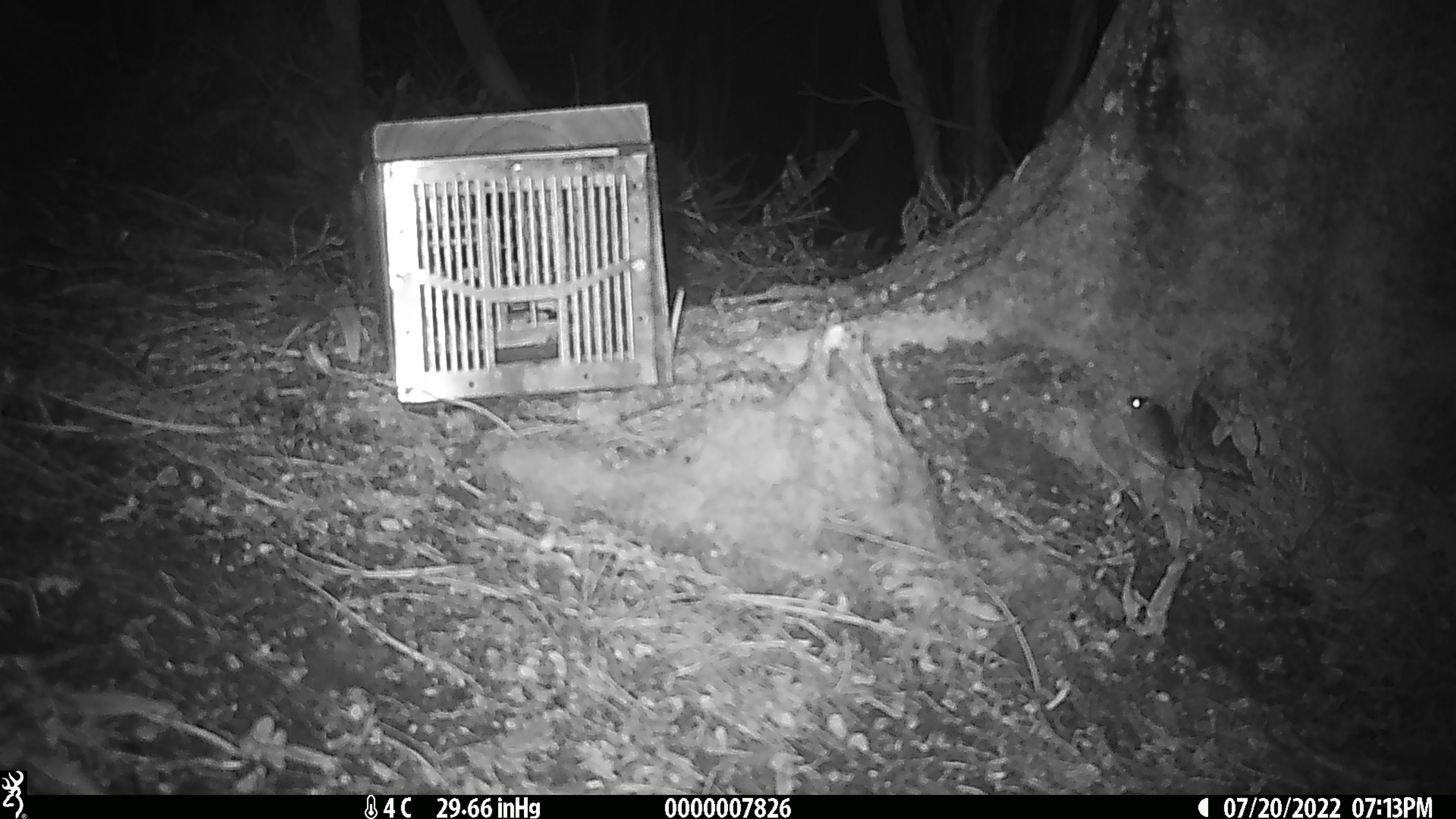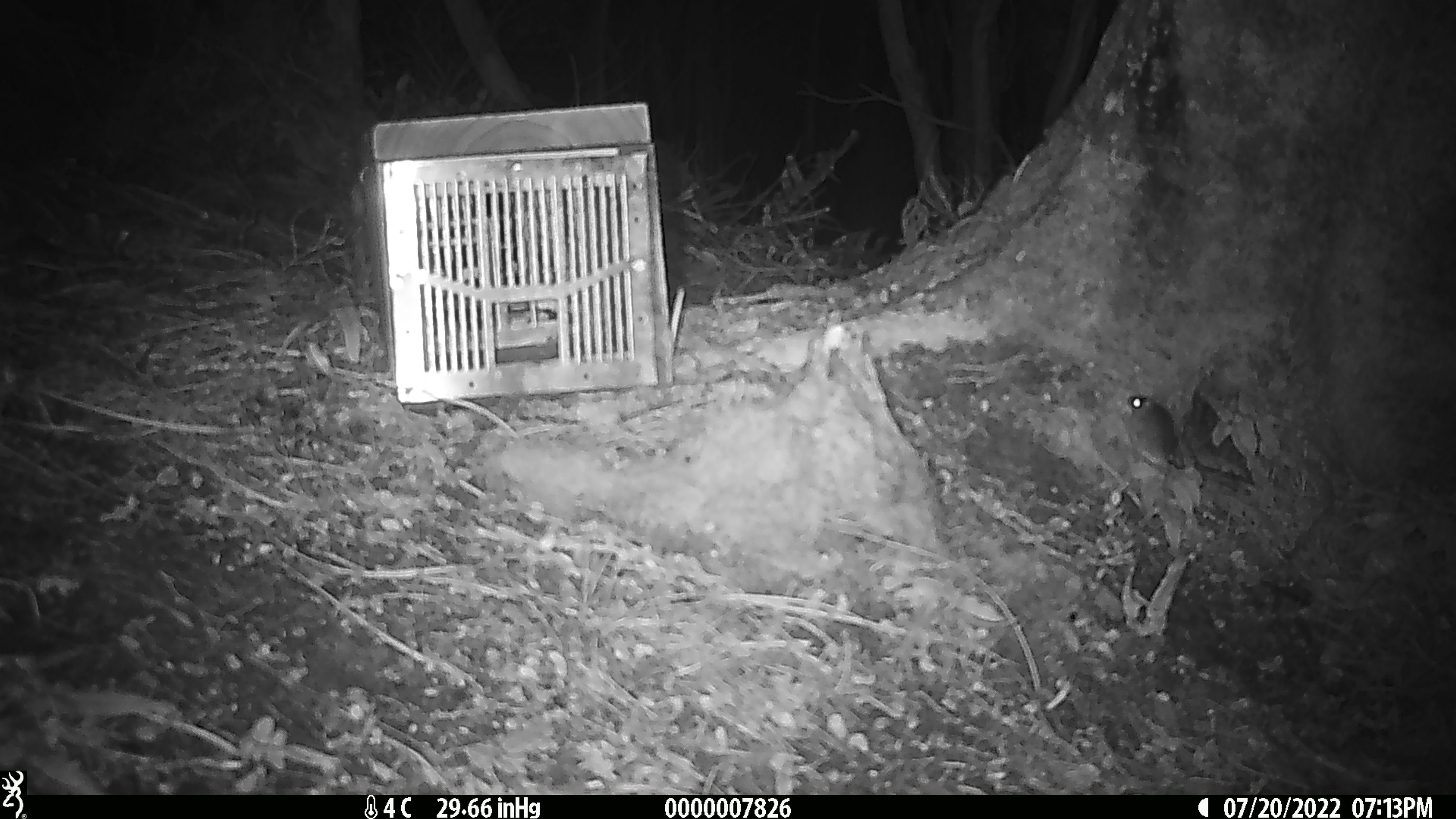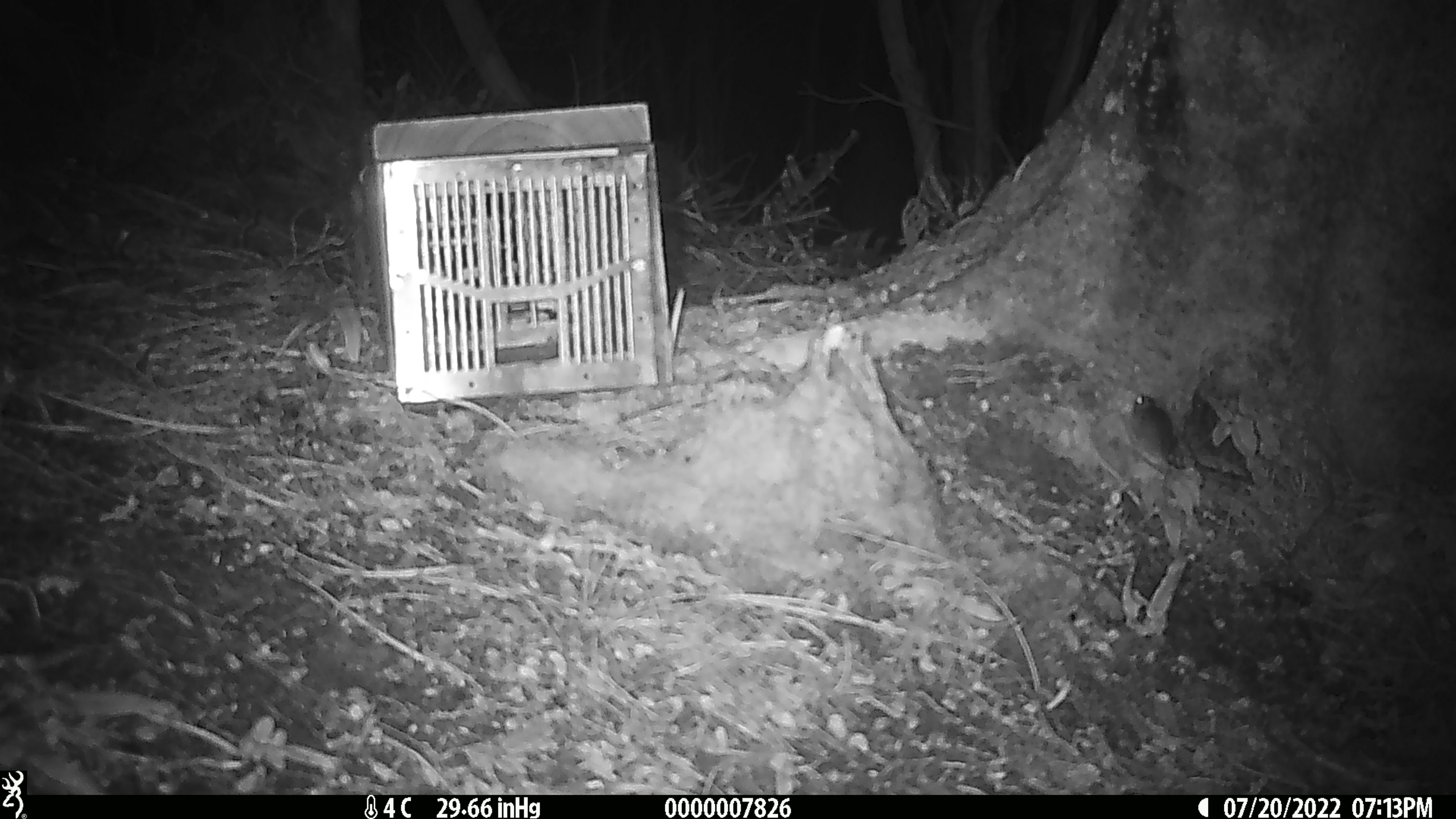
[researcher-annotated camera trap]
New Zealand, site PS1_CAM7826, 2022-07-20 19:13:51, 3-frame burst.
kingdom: Animalia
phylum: Chordata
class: Mammalia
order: Rodentia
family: Muridae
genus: Mus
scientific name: Mus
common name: mouse